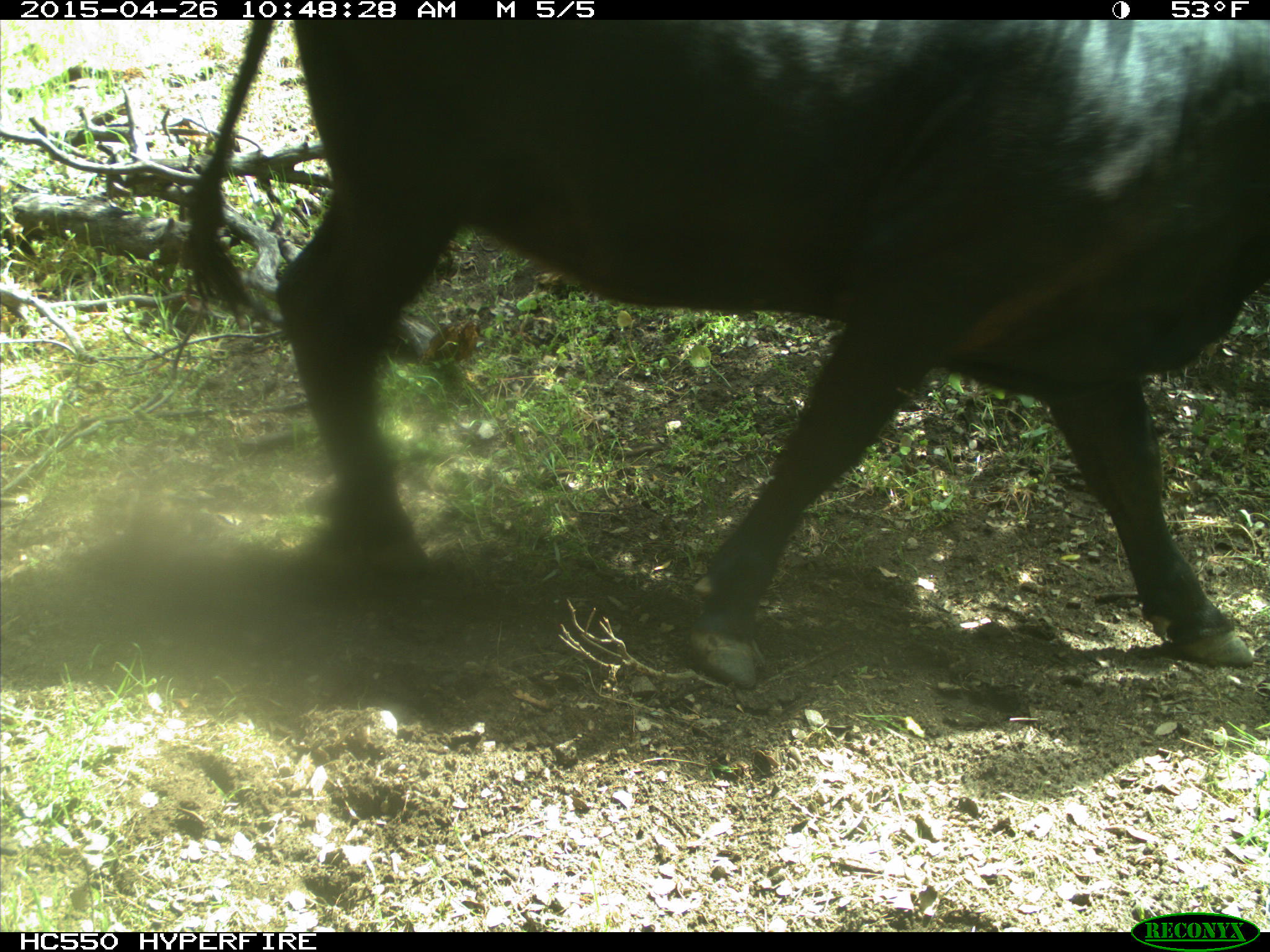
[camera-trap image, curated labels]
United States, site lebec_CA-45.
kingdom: Animalia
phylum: Chordata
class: Mammalia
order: Artiodactyla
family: Bovidae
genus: Bos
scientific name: Bos taurus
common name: domestic cow